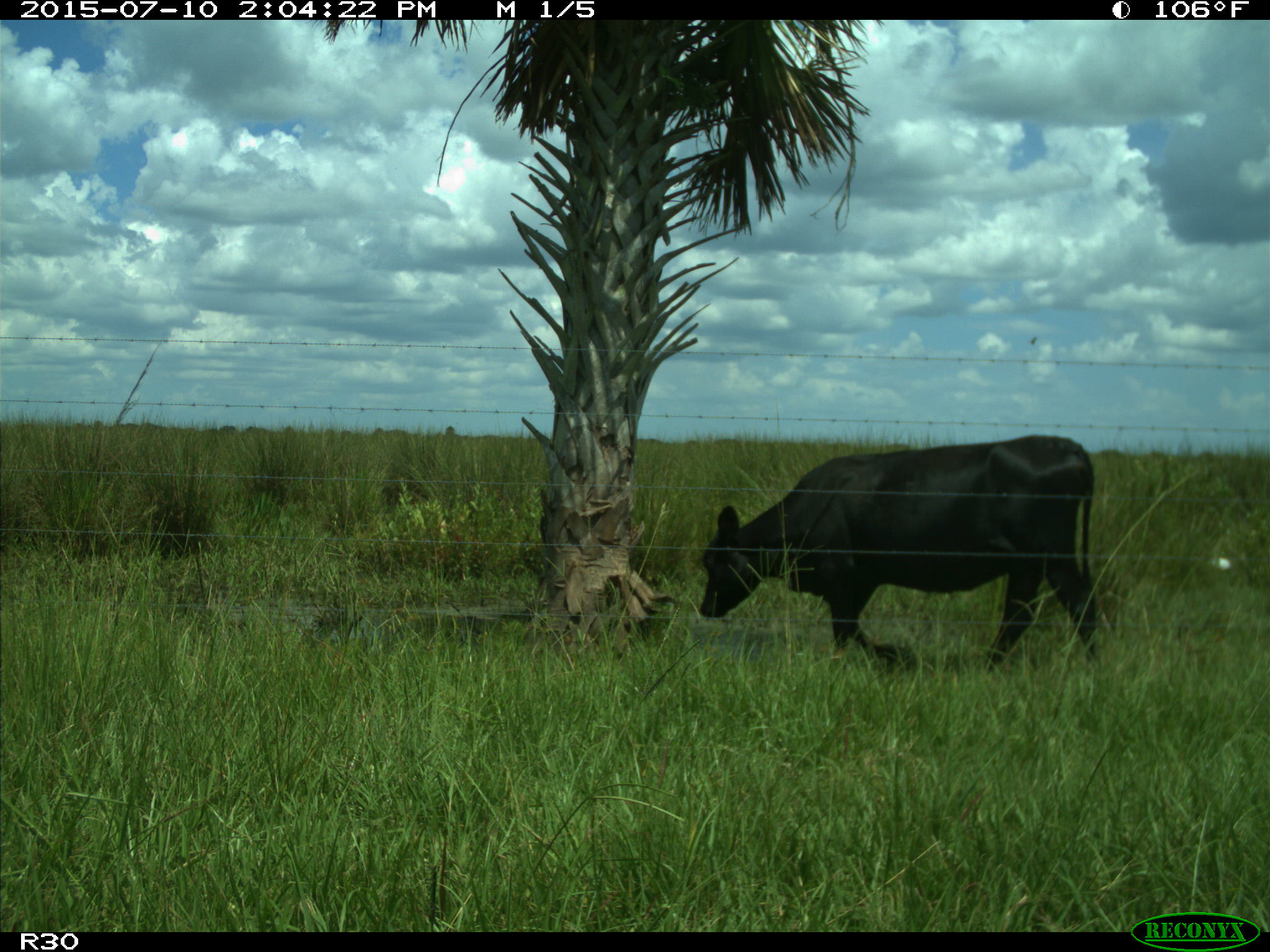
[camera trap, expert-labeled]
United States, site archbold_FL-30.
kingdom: Animalia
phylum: Chordata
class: Mammalia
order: Artiodactyla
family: Bovidae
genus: Bos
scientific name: Bos taurus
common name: domestic cow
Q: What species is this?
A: Bos taurus (domestic cow).